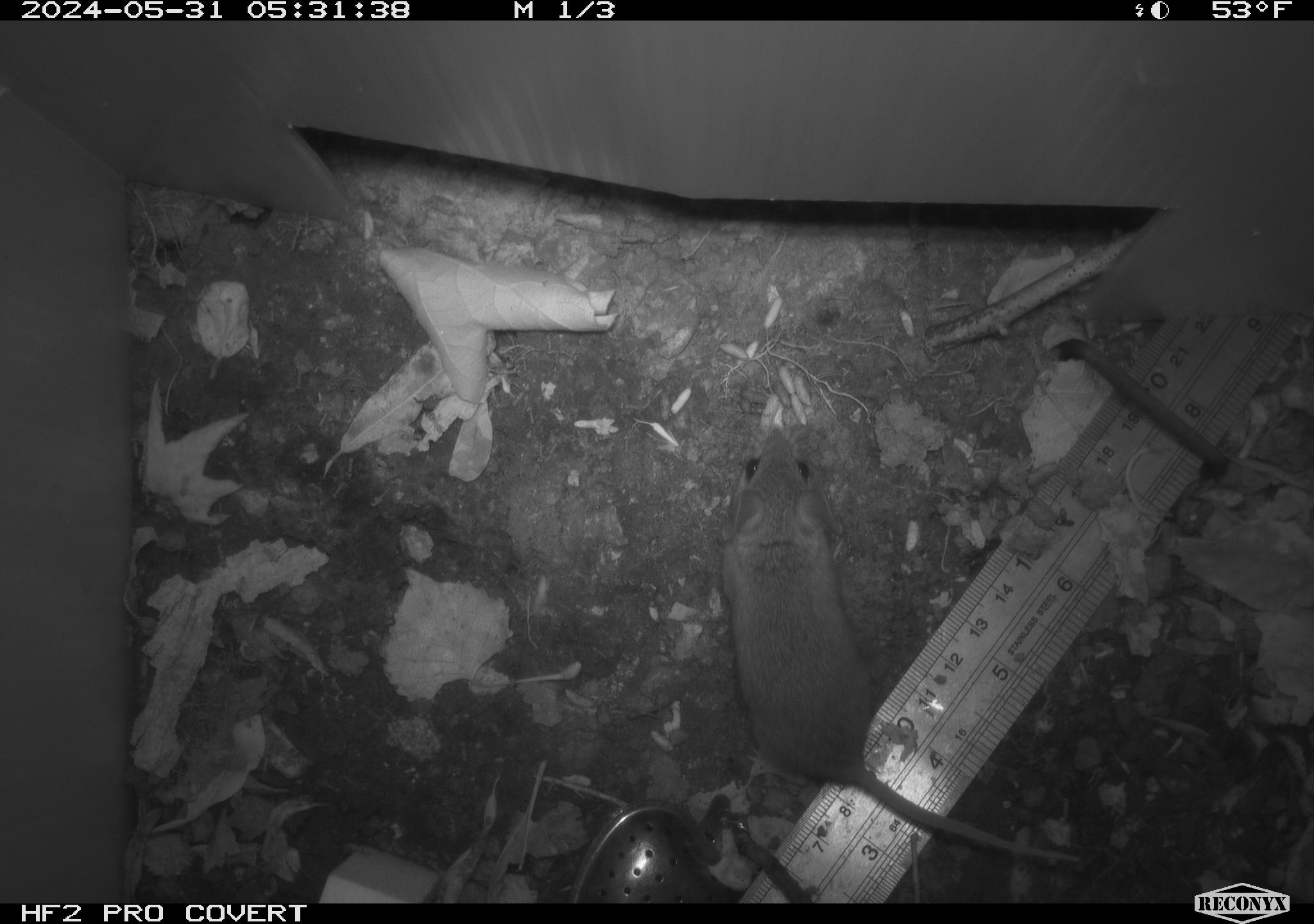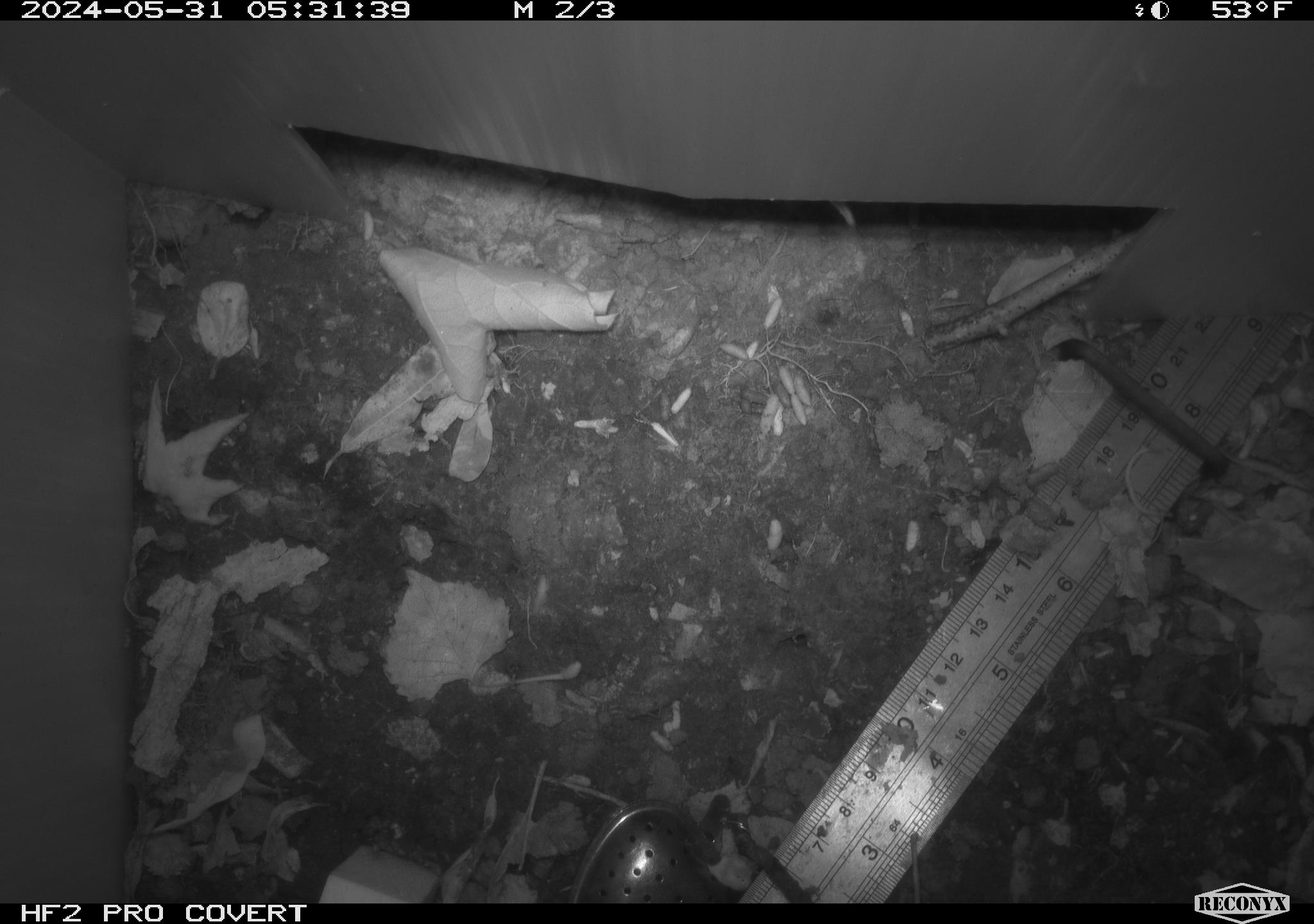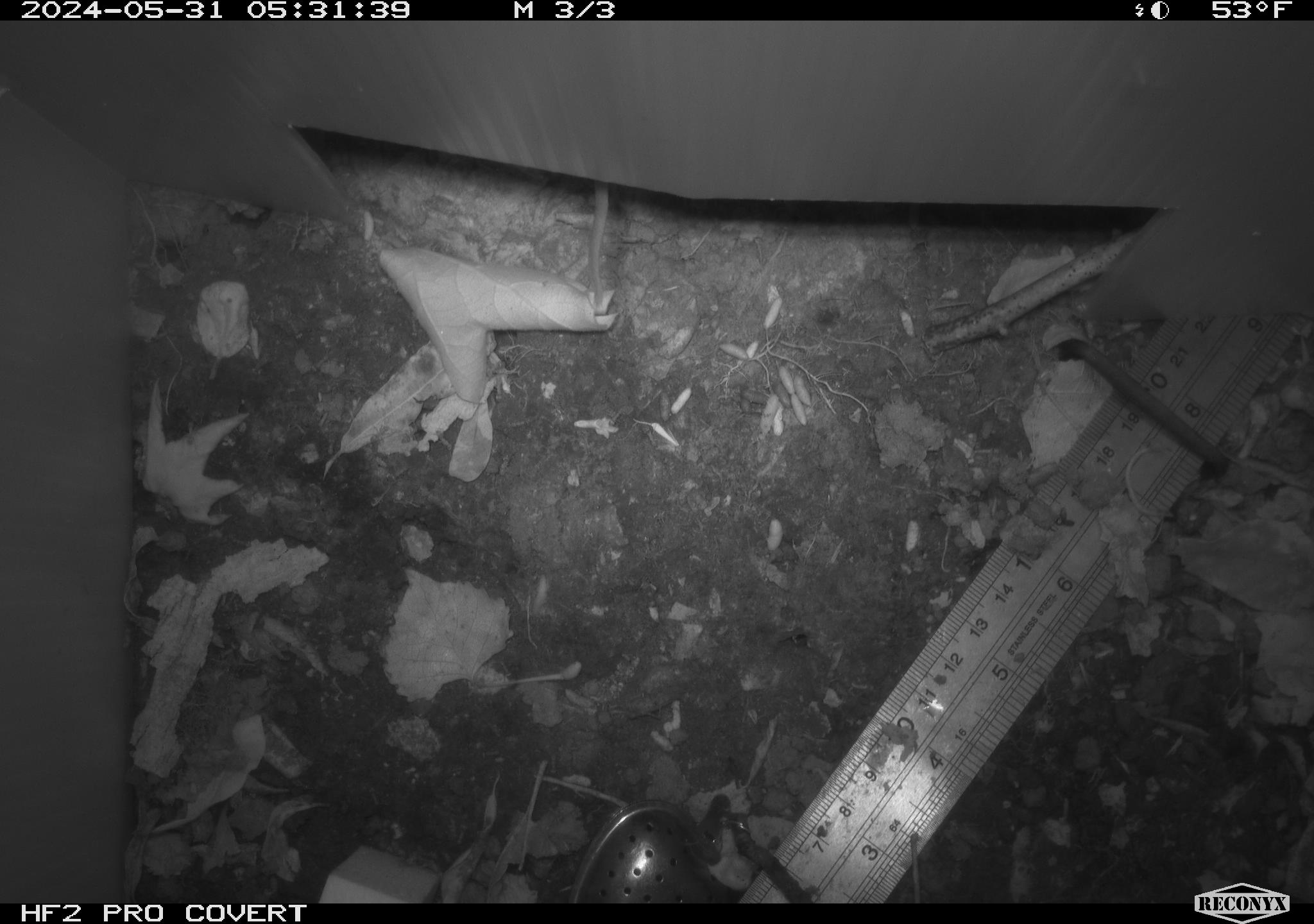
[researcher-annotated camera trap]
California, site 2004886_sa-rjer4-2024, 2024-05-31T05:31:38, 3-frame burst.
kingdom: Animalia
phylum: Chordata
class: Mammalia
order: Rodentia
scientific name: Rodentia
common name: mouse species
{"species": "mouse species (Rodentia)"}